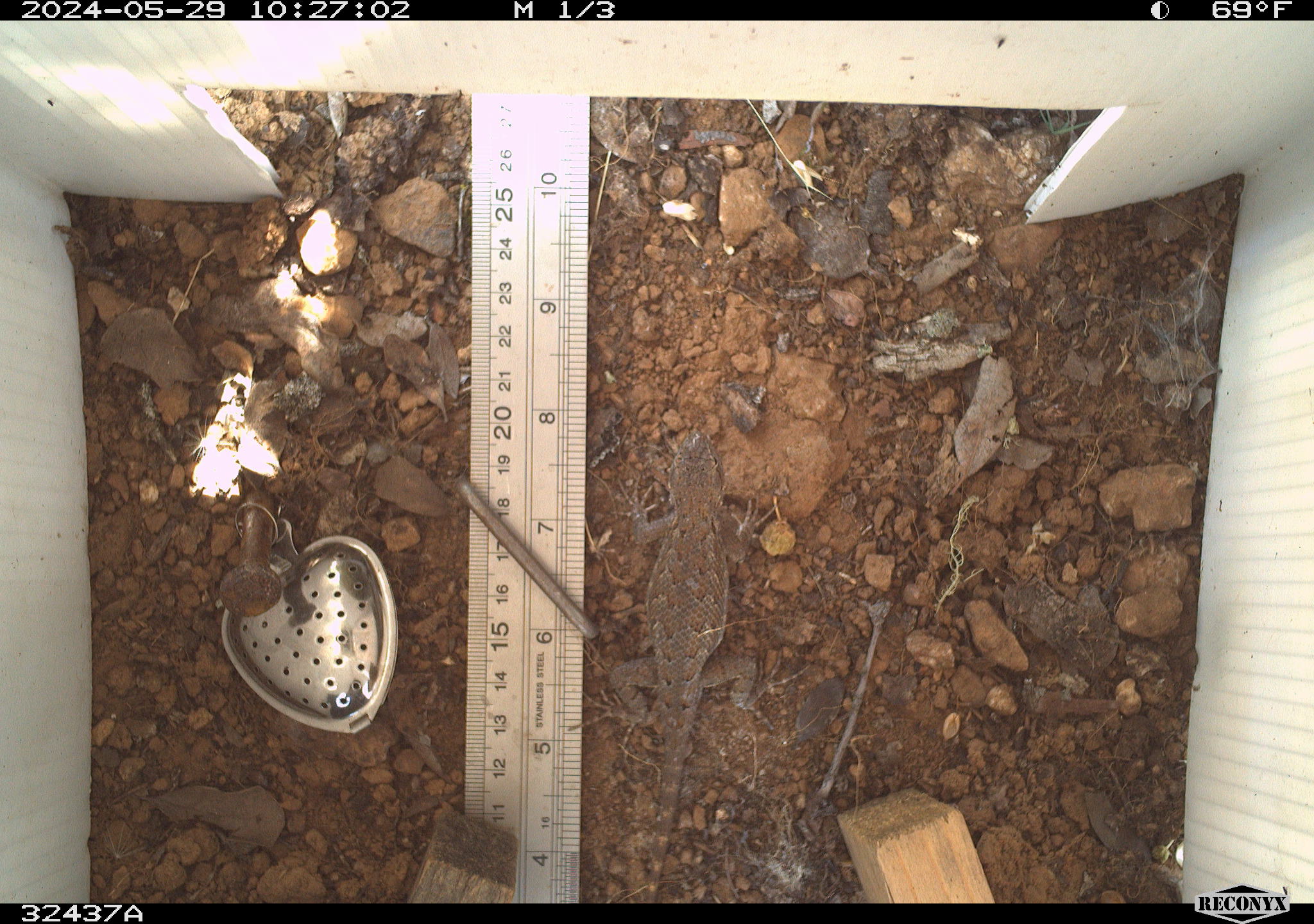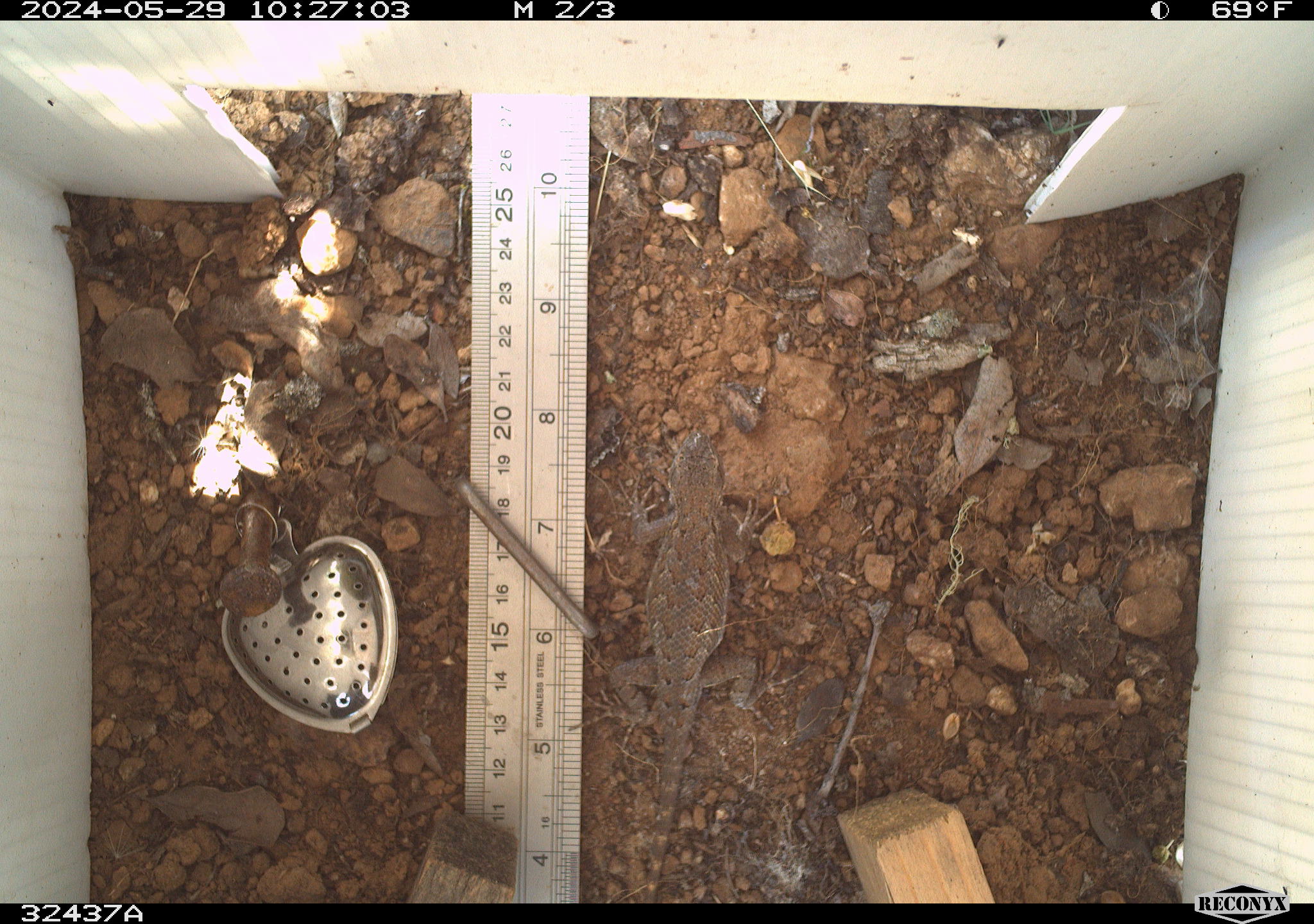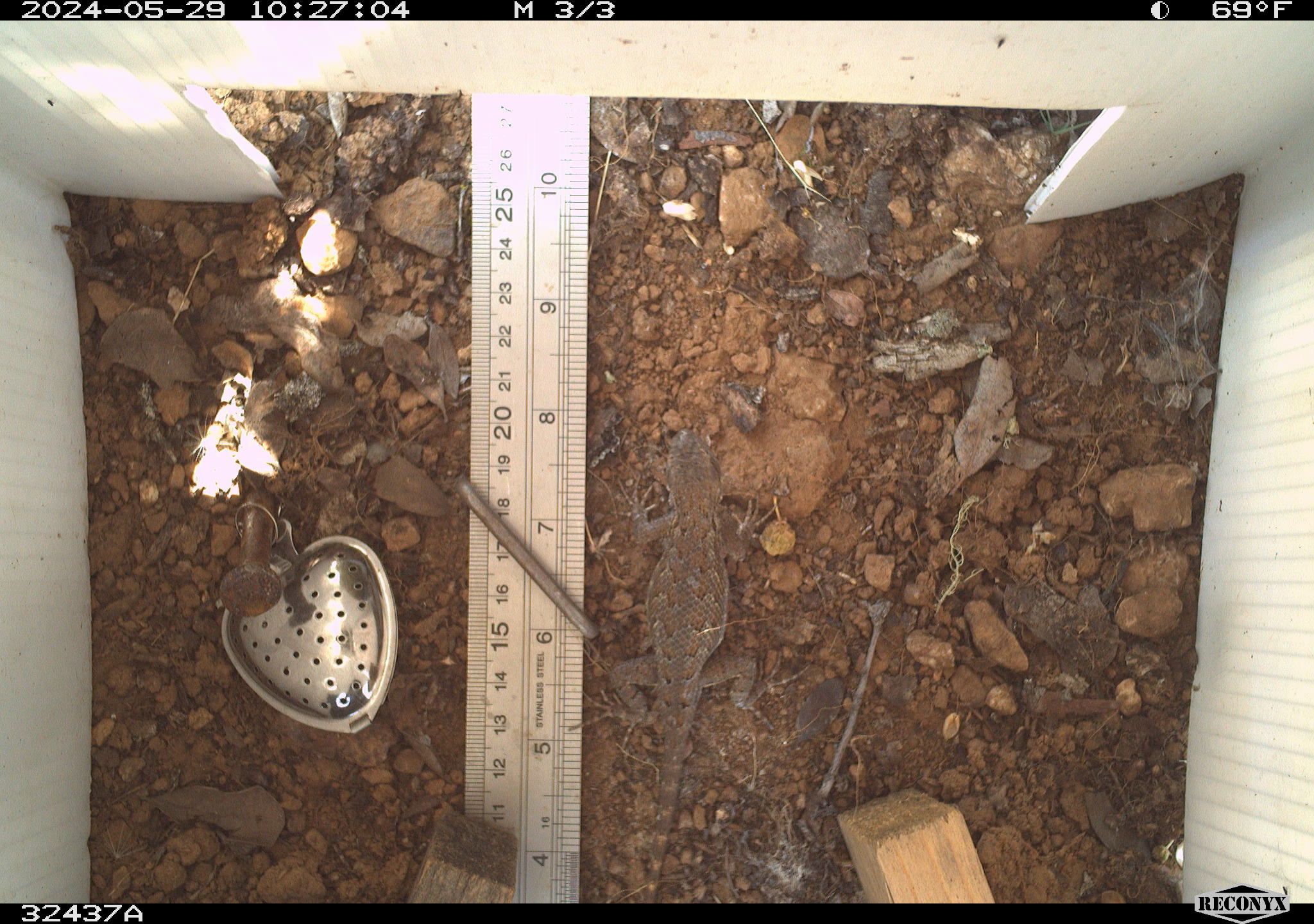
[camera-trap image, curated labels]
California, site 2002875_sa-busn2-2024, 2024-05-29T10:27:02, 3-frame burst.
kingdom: Animalia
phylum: Chordata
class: Reptilia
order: Squamata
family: Phrynosomatidae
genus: Sceloporus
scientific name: Sceloporus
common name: spiny lizards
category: sceloporus species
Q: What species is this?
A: Sceloporus species (spiny lizards) (Sceloporus).